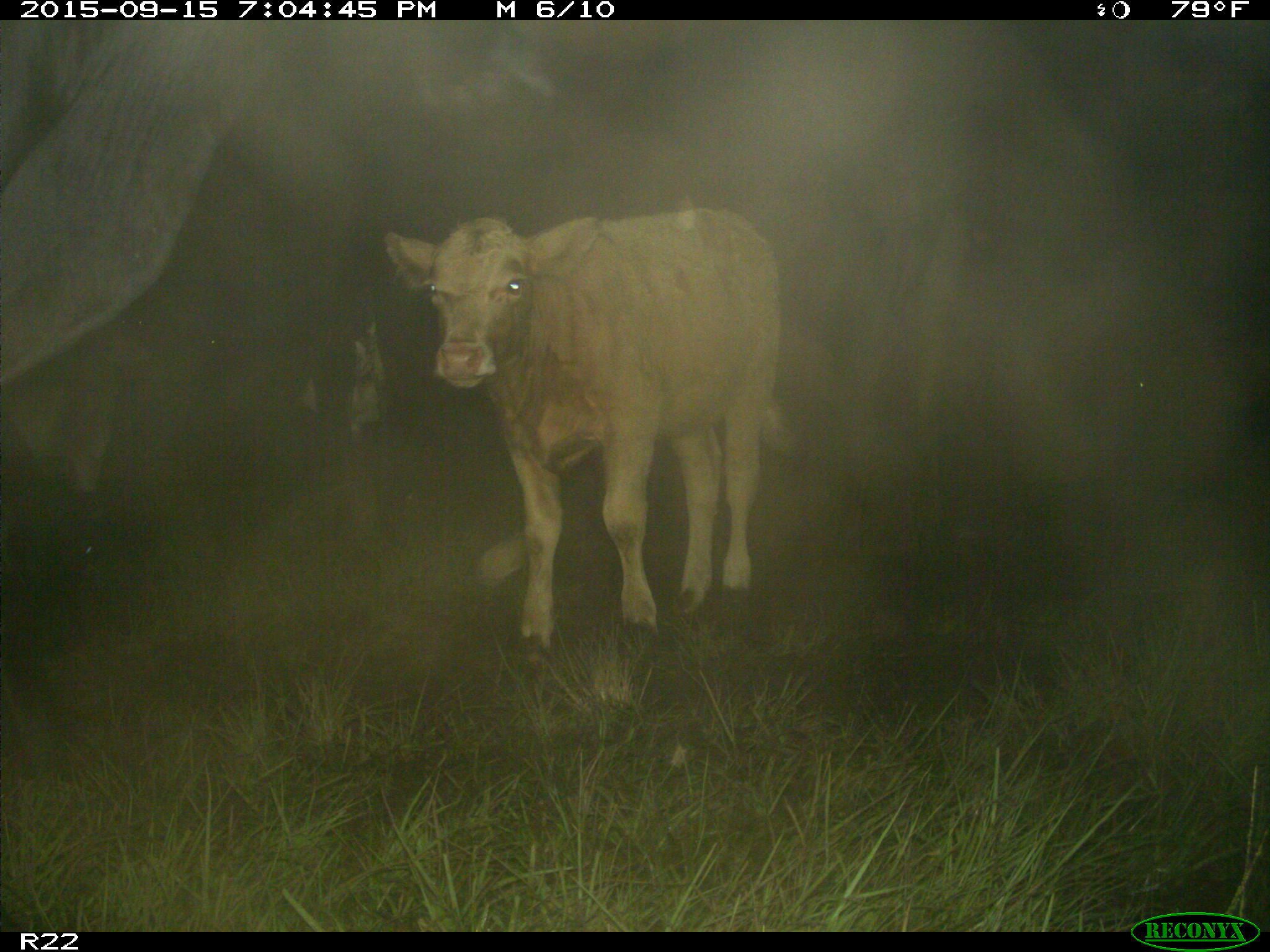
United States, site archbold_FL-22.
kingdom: Animalia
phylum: Chordata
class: Mammalia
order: Artiodactyla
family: Bovidae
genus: Bos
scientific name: Bos taurus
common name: domestic cow